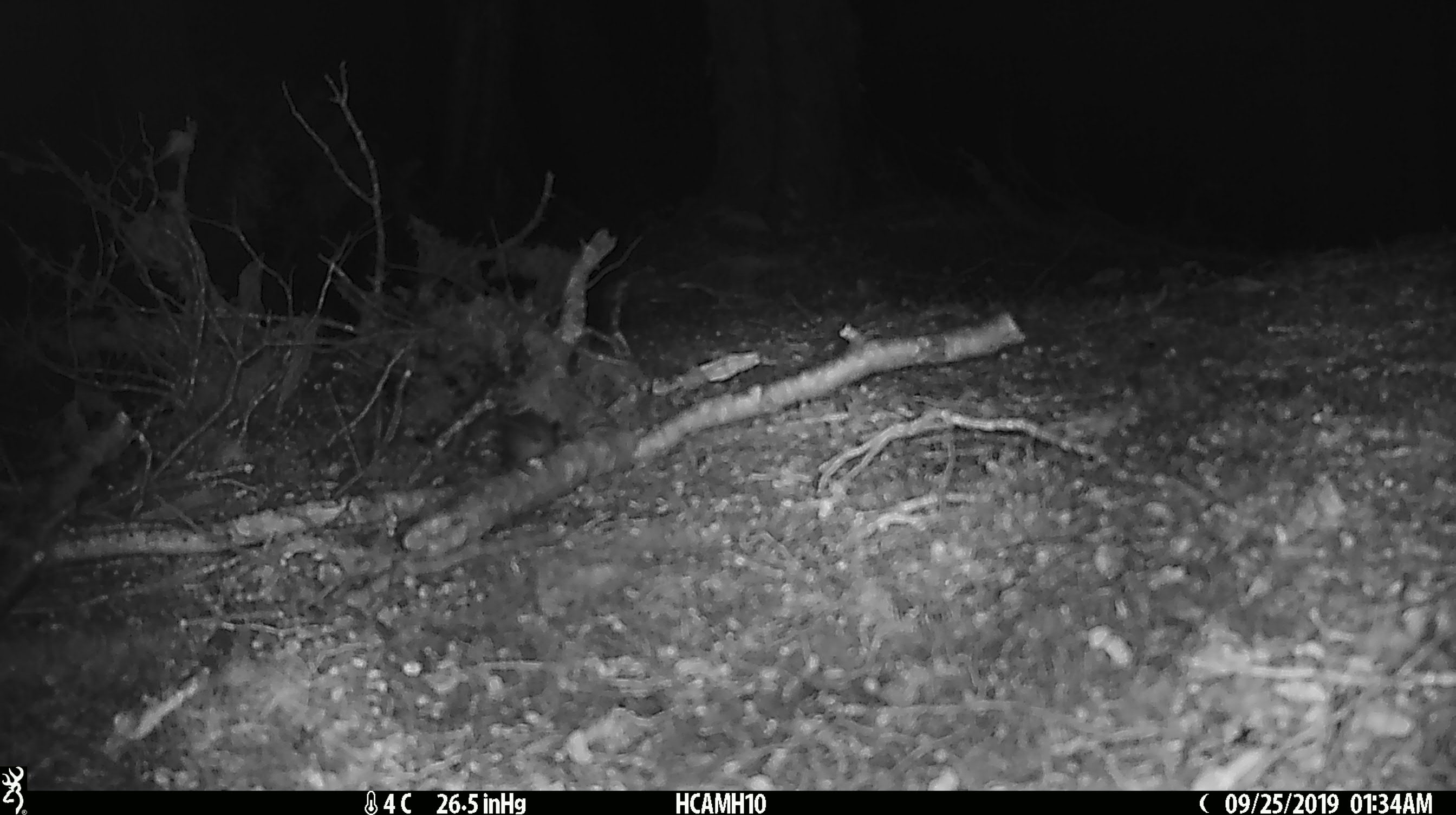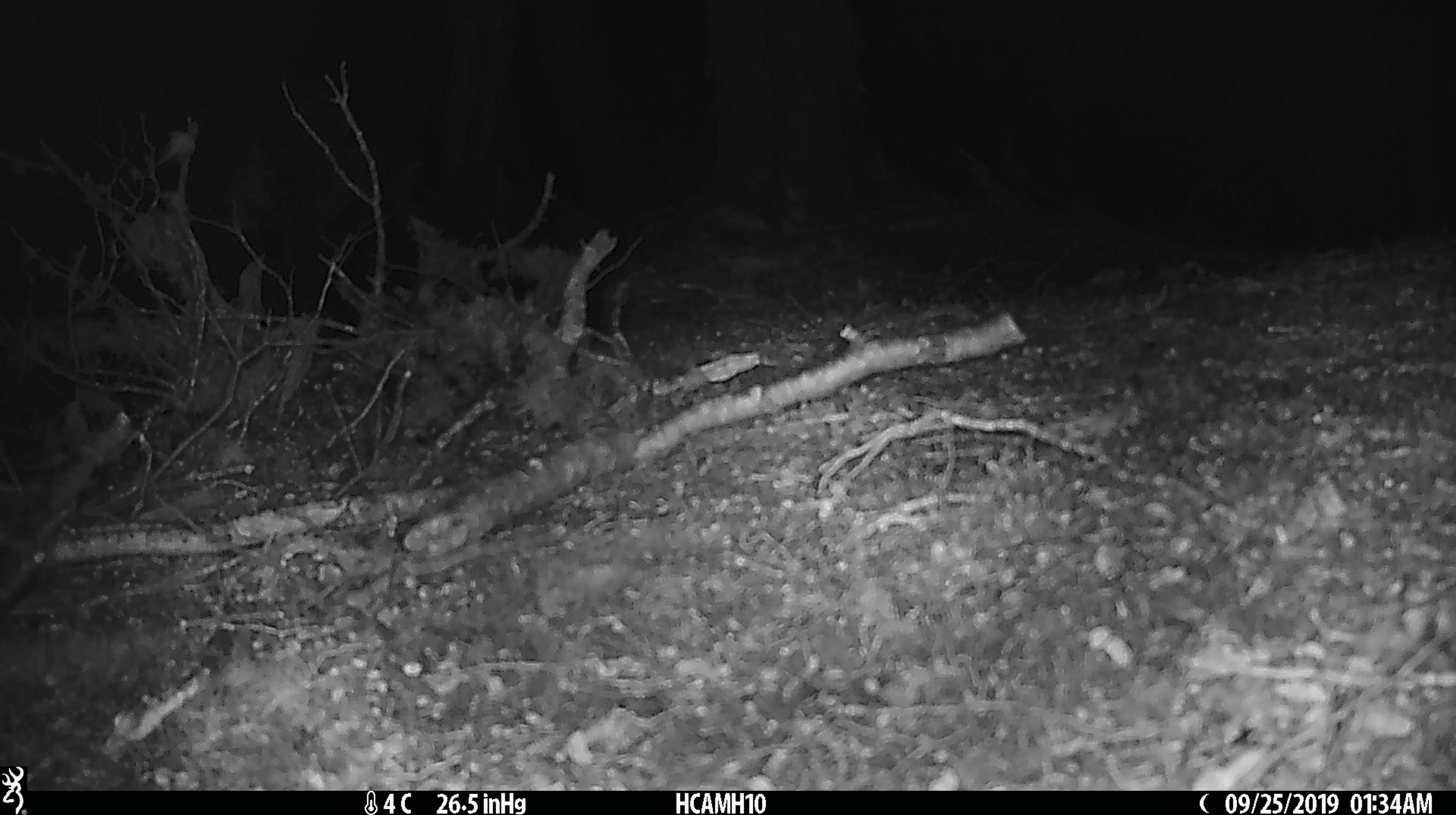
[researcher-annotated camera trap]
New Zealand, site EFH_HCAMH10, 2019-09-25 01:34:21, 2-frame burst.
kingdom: Animalia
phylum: Chordata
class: Mammalia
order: Rodentia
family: Muridae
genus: Mus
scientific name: Mus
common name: mouse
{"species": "mouse (Mus)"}